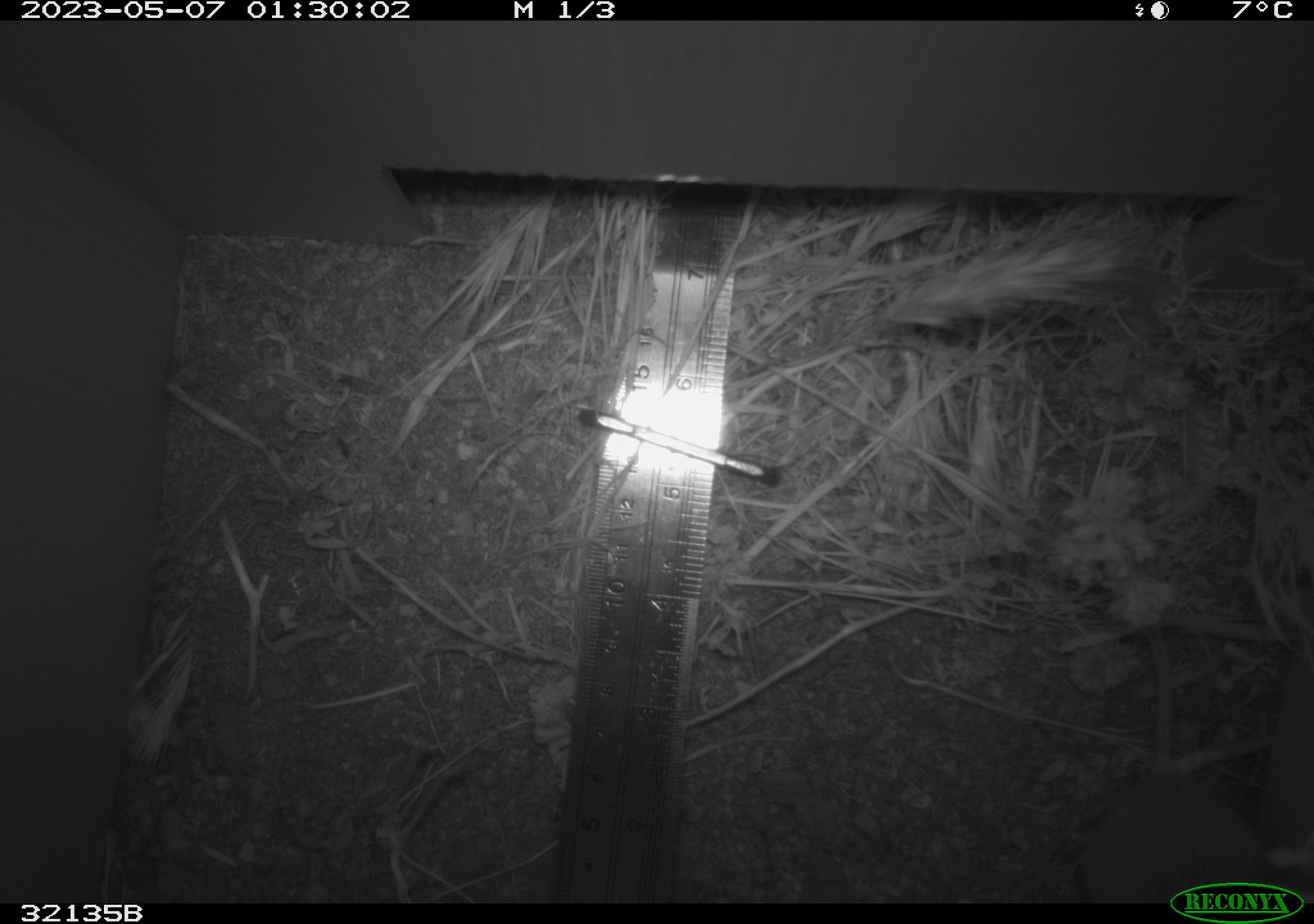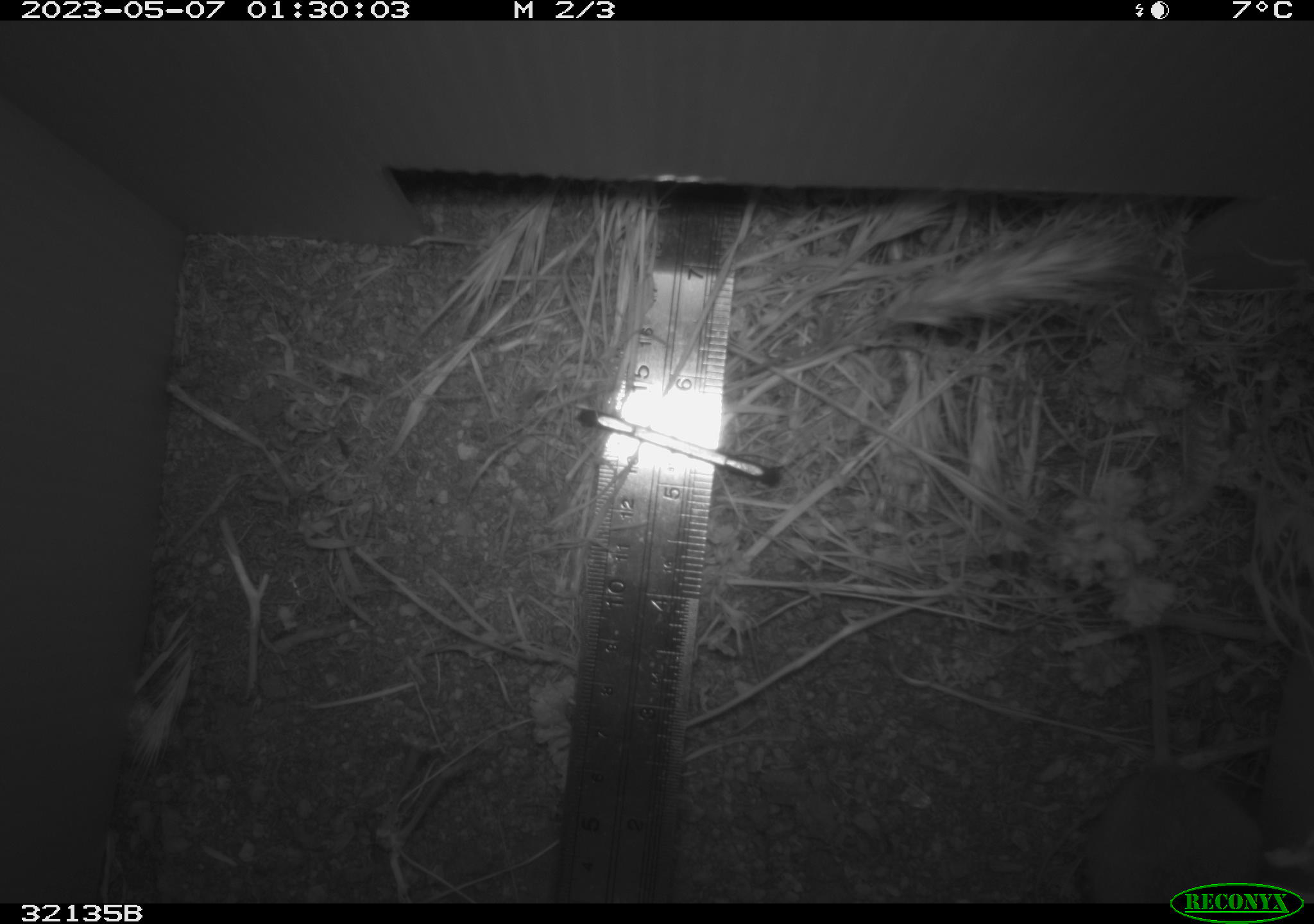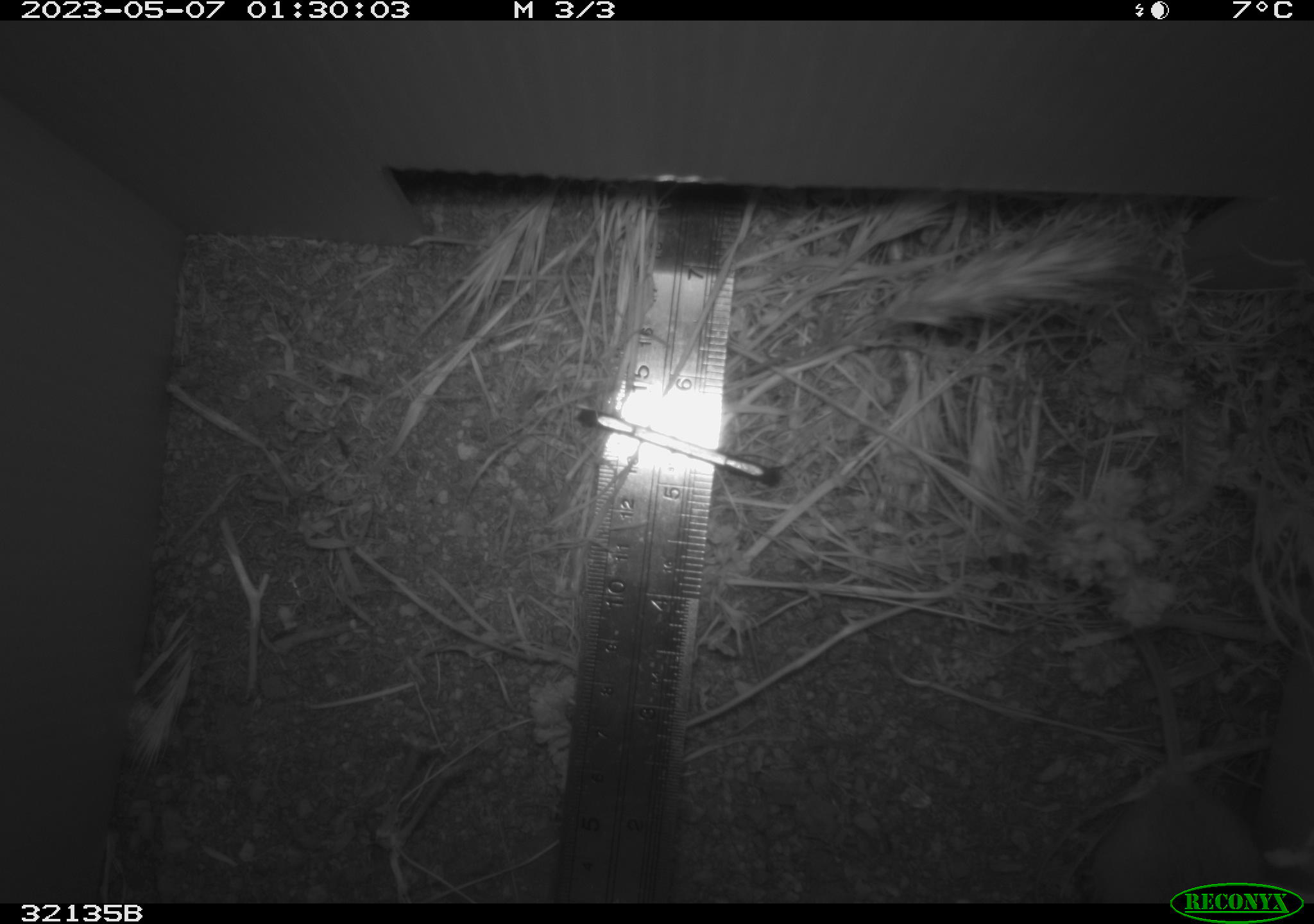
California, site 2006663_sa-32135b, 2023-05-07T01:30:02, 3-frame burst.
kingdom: Animalia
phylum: Chordata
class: Mammalia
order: Rodentia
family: Cricetidae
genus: Peromyscus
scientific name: Peromyscus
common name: deer mice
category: peromyscus species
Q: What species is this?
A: Peromyscus species (deer mice) (Peromyscus).